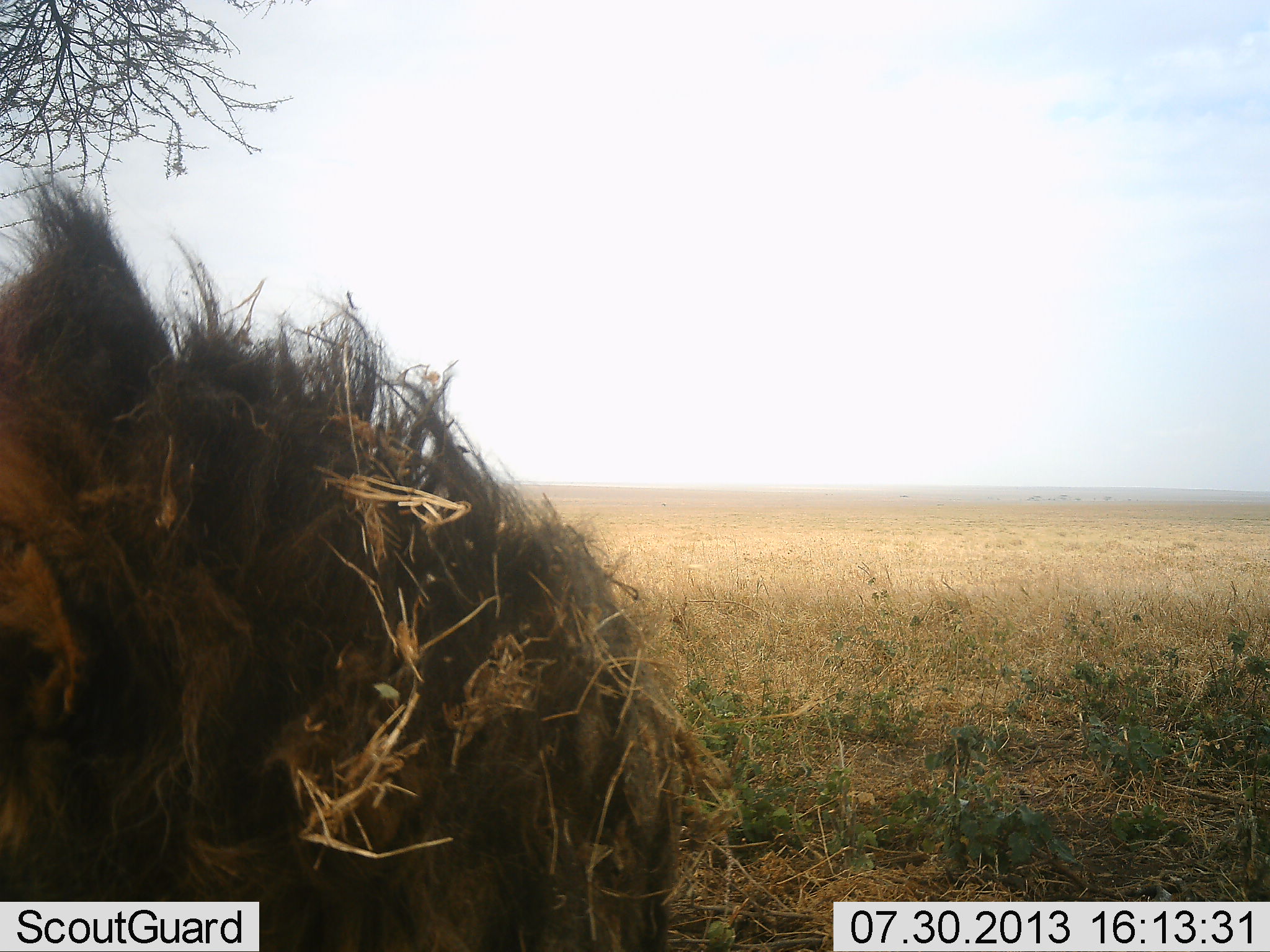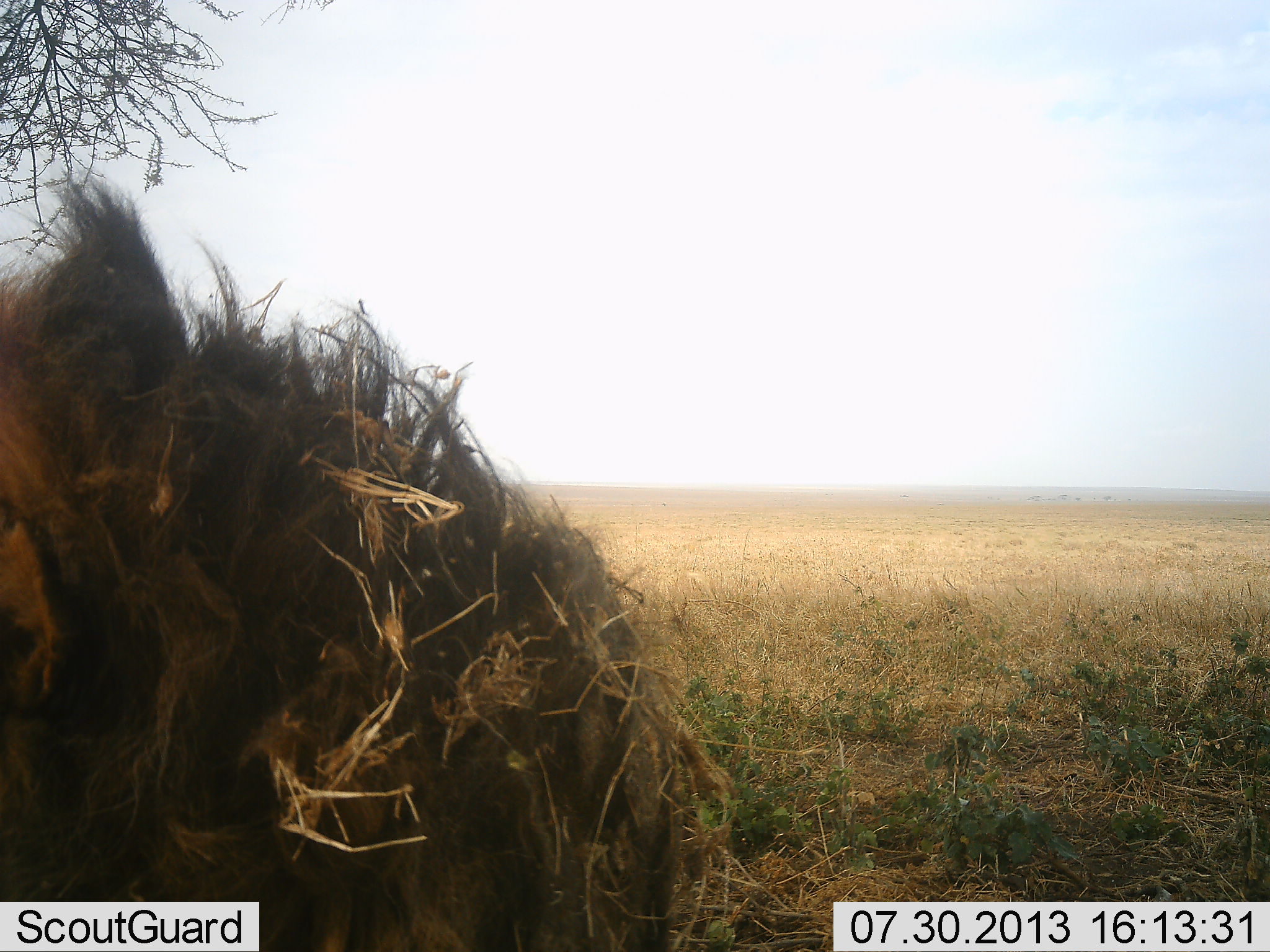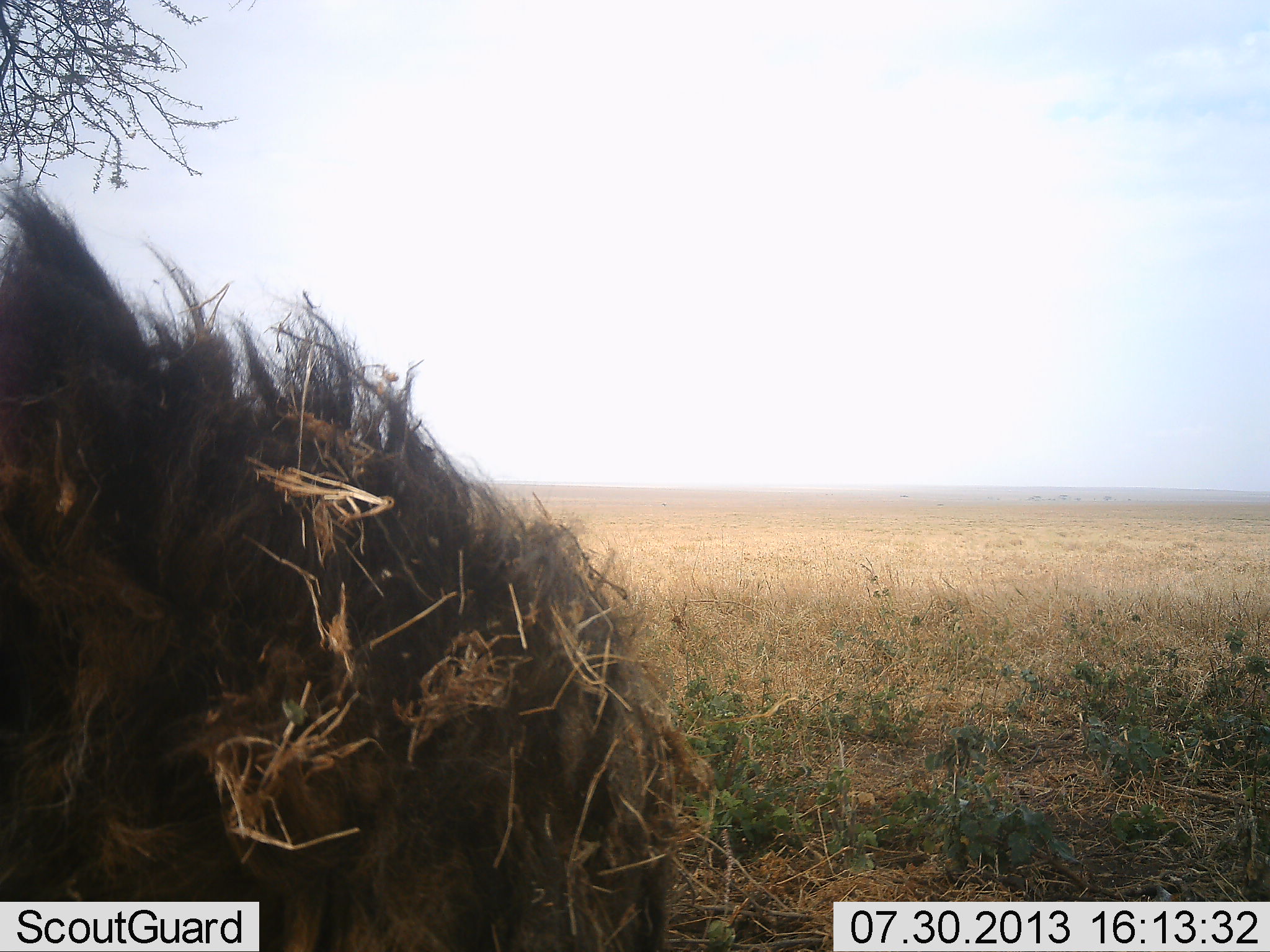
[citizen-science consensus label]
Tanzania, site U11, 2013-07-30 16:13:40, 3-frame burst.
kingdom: Animalia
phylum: Chordata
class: Mammalia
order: Carnivora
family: Felidae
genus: Panthera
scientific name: Panthera leo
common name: lion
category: lionmale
Lionmale (lion) (Panthera leo), count 1. Behavior (volunteer vote fractions): standing 10%, resting 80%, moving 10%, interacting 0%. Young present (vote fraction): 0%. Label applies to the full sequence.